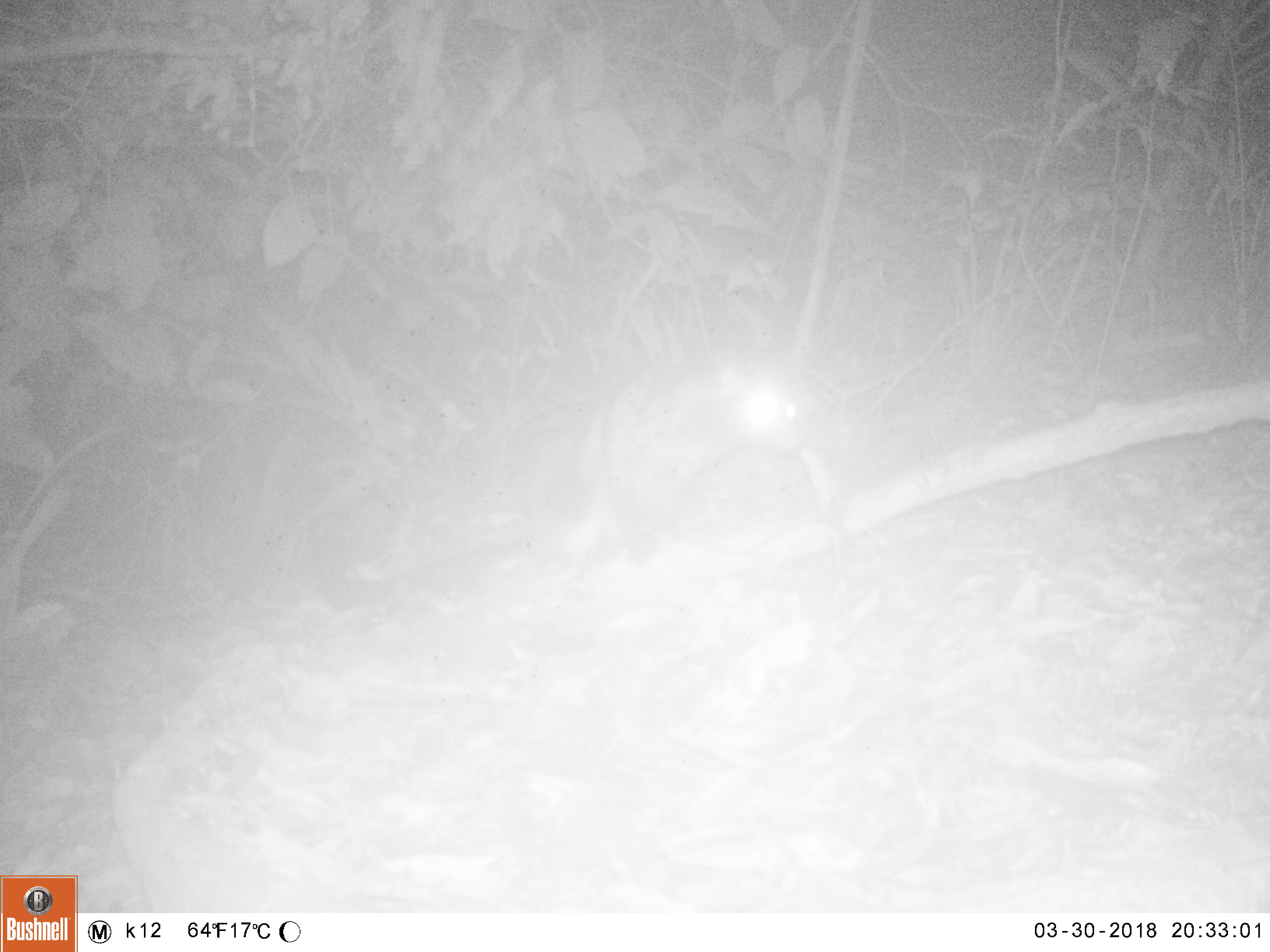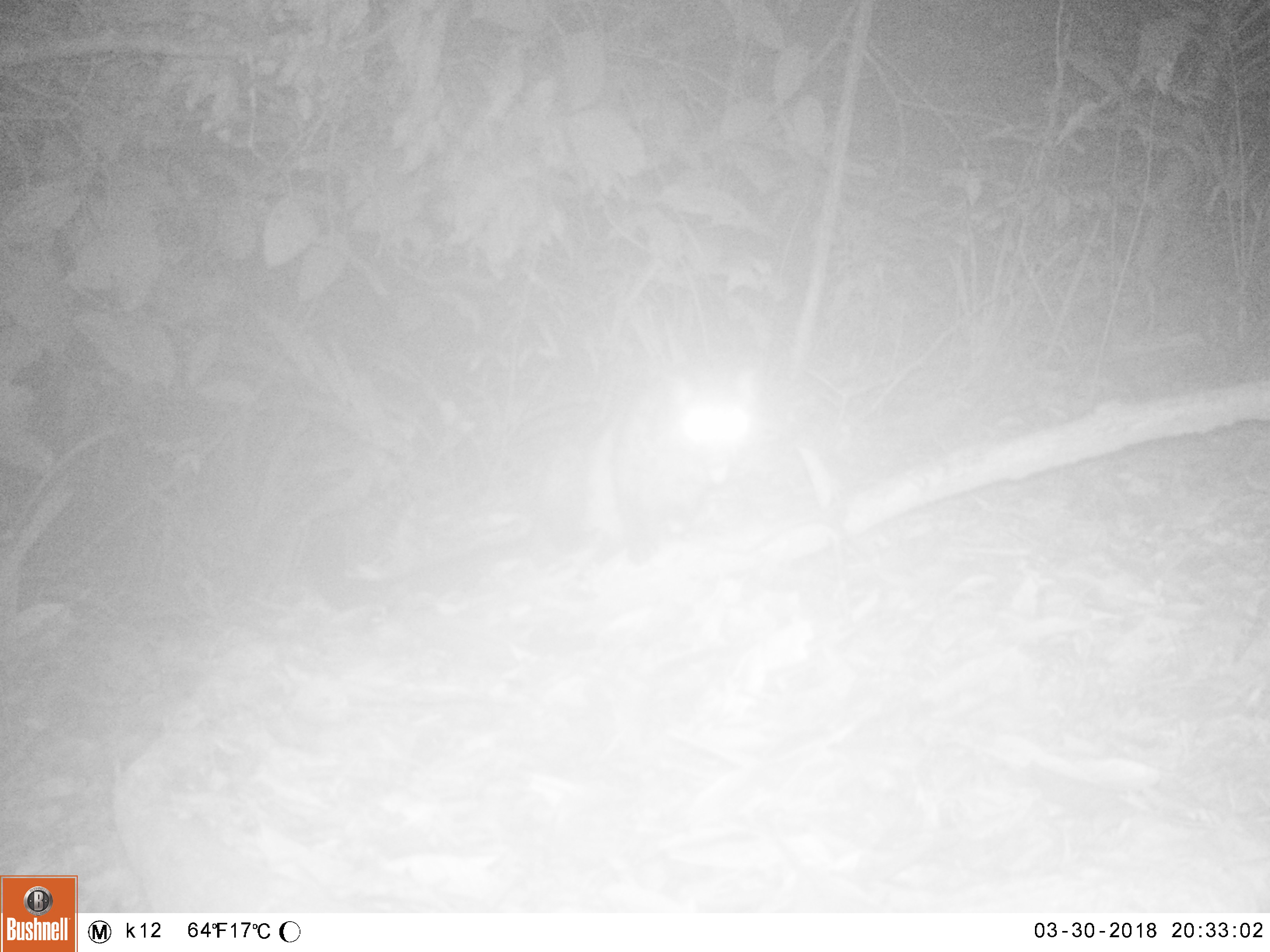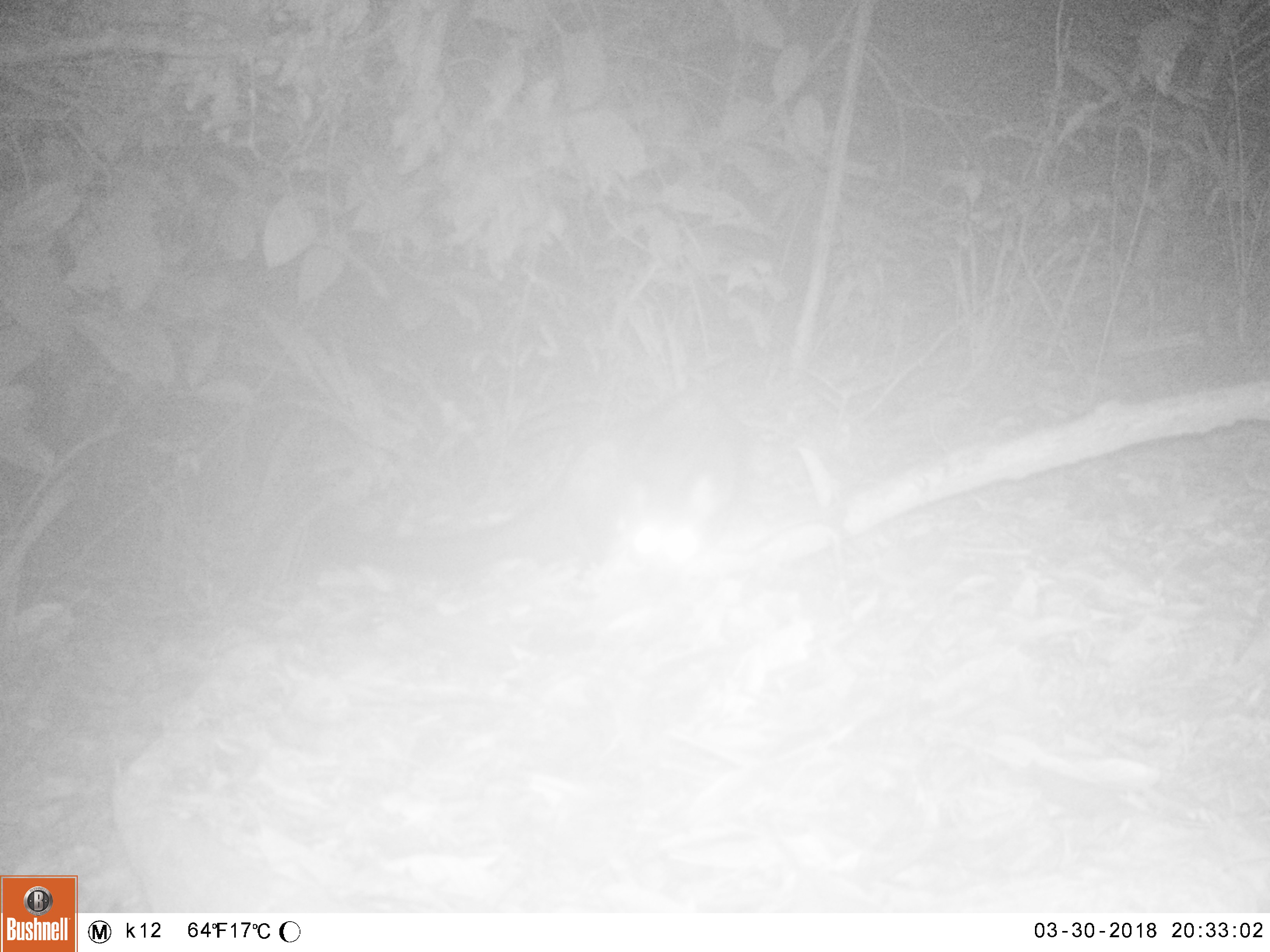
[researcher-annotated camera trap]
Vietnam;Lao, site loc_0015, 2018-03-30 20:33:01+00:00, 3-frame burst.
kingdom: Animalia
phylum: Chordata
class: Mammalia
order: Carnivora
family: Viverridae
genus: Paradoxurus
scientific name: Paradoxurus hermaphroditus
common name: common palm civet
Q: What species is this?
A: Common palm civet (Paradoxurus hermaphroditus).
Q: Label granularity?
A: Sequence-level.